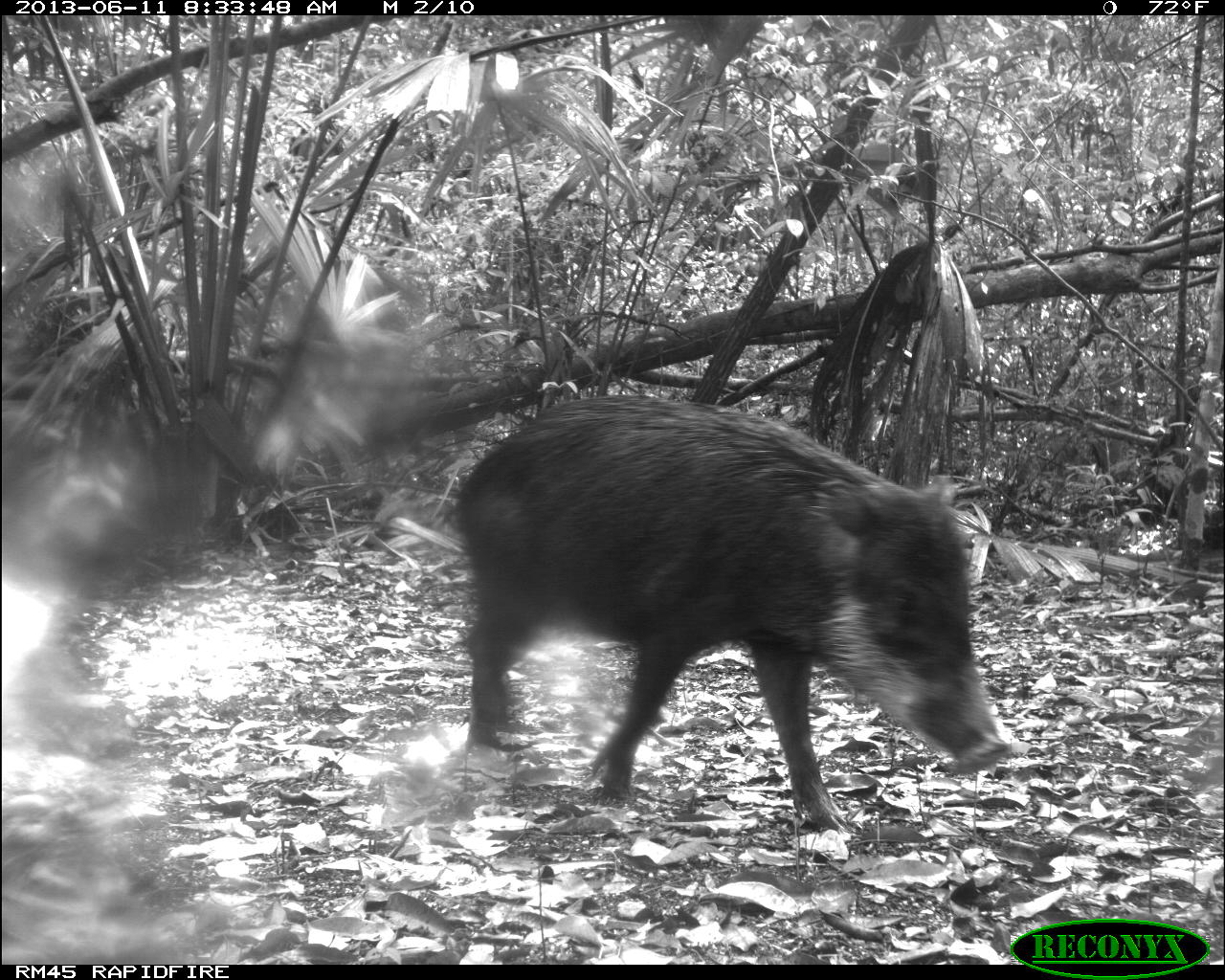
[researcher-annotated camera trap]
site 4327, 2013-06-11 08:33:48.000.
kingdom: Animalia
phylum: Chordata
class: Mammalia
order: Artiodactyla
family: Tayassuidae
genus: Tayassu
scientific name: Tayassu pecari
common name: white-lipped peccary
Tayassu pecari (white-lipped peccary), count 5.